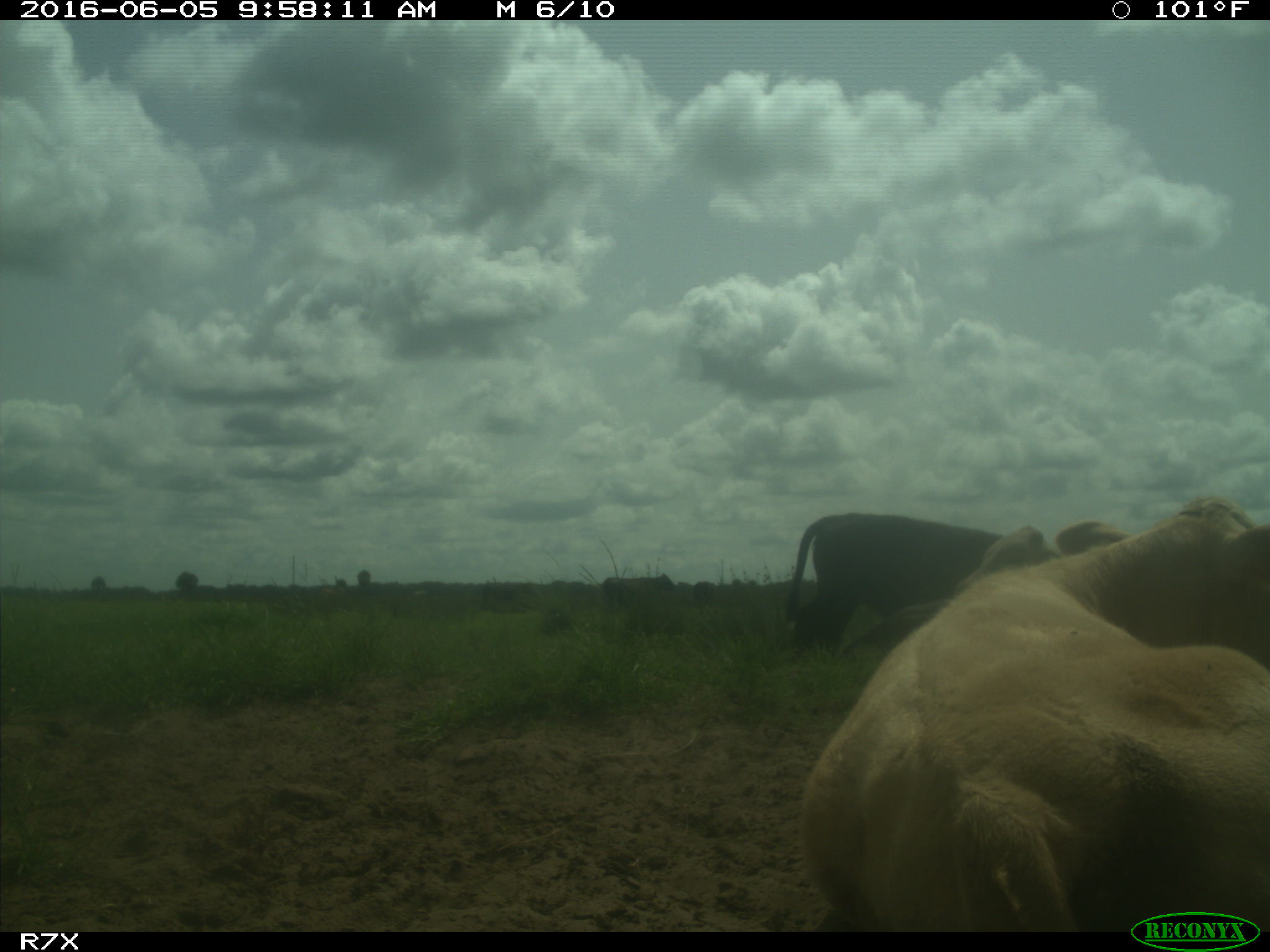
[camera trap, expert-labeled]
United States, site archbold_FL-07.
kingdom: Animalia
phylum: Chordata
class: Mammalia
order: Artiodactyla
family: Bovidae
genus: Bos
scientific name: Bos taurus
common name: domestic cow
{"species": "Bos taurus (domestic cow)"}